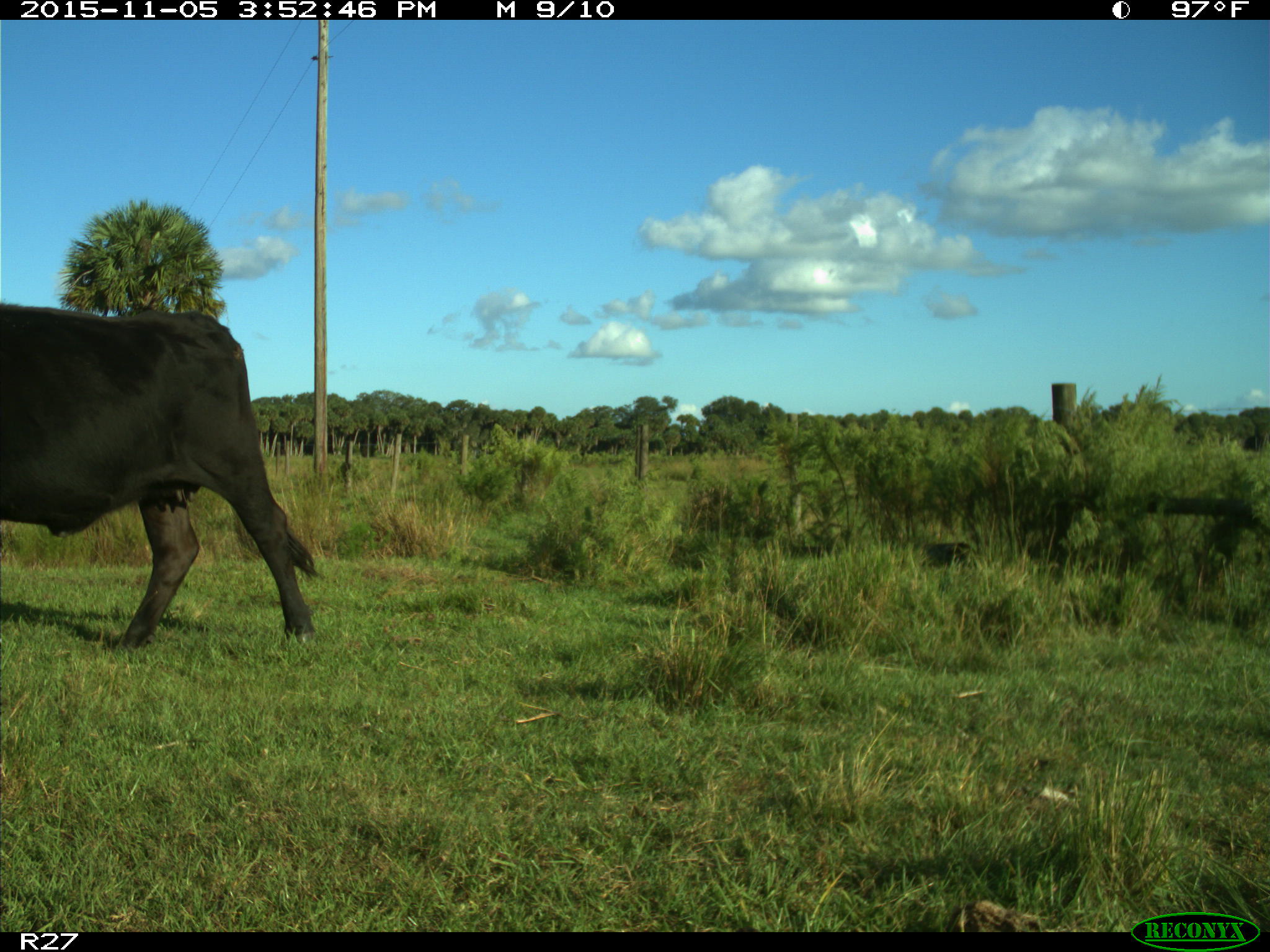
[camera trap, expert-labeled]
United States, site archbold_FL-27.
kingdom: Animalia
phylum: Chordata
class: Mammalia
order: Artiodactyla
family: Bovidae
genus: Bos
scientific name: Bos taurus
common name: domestic cow